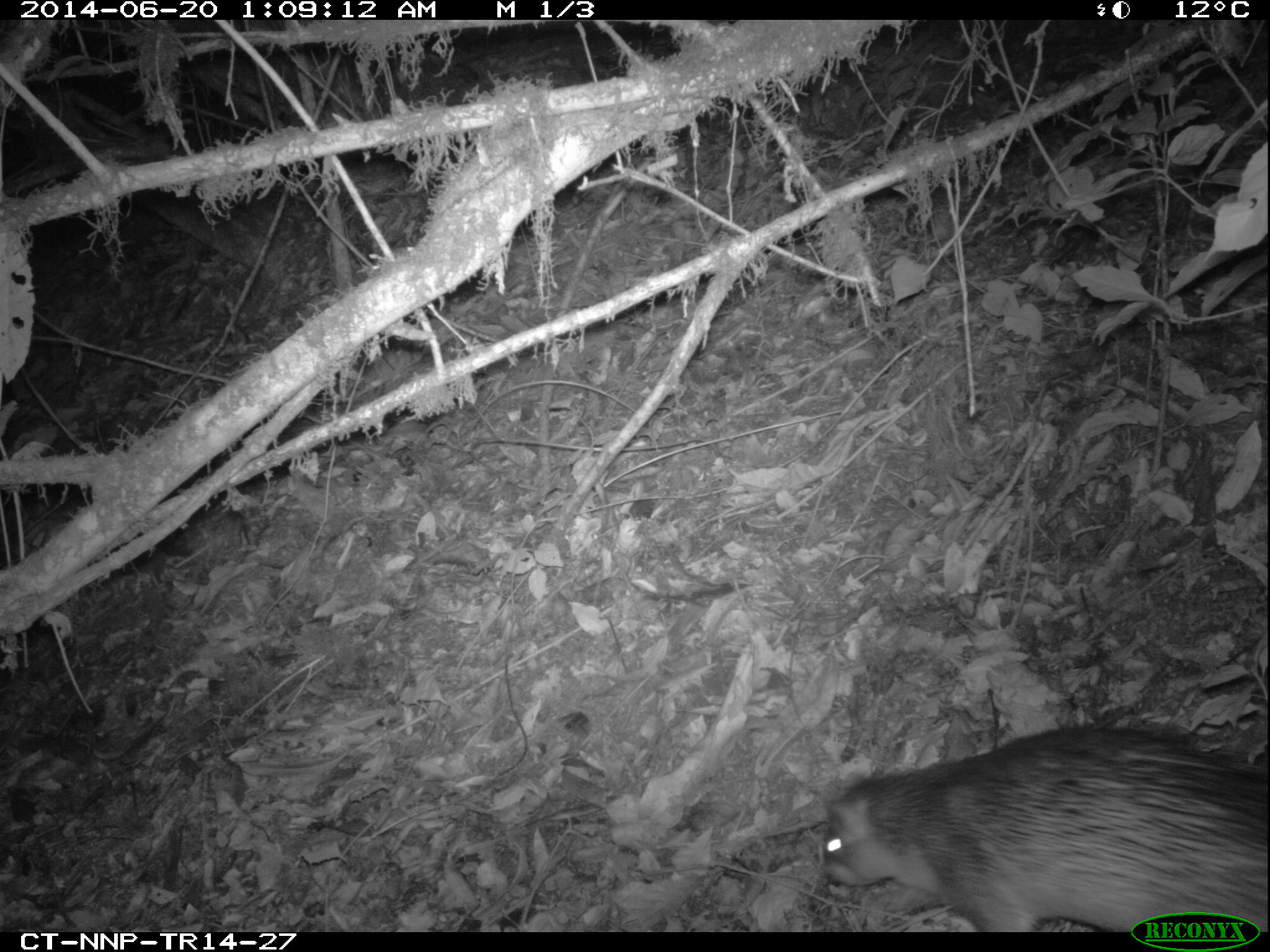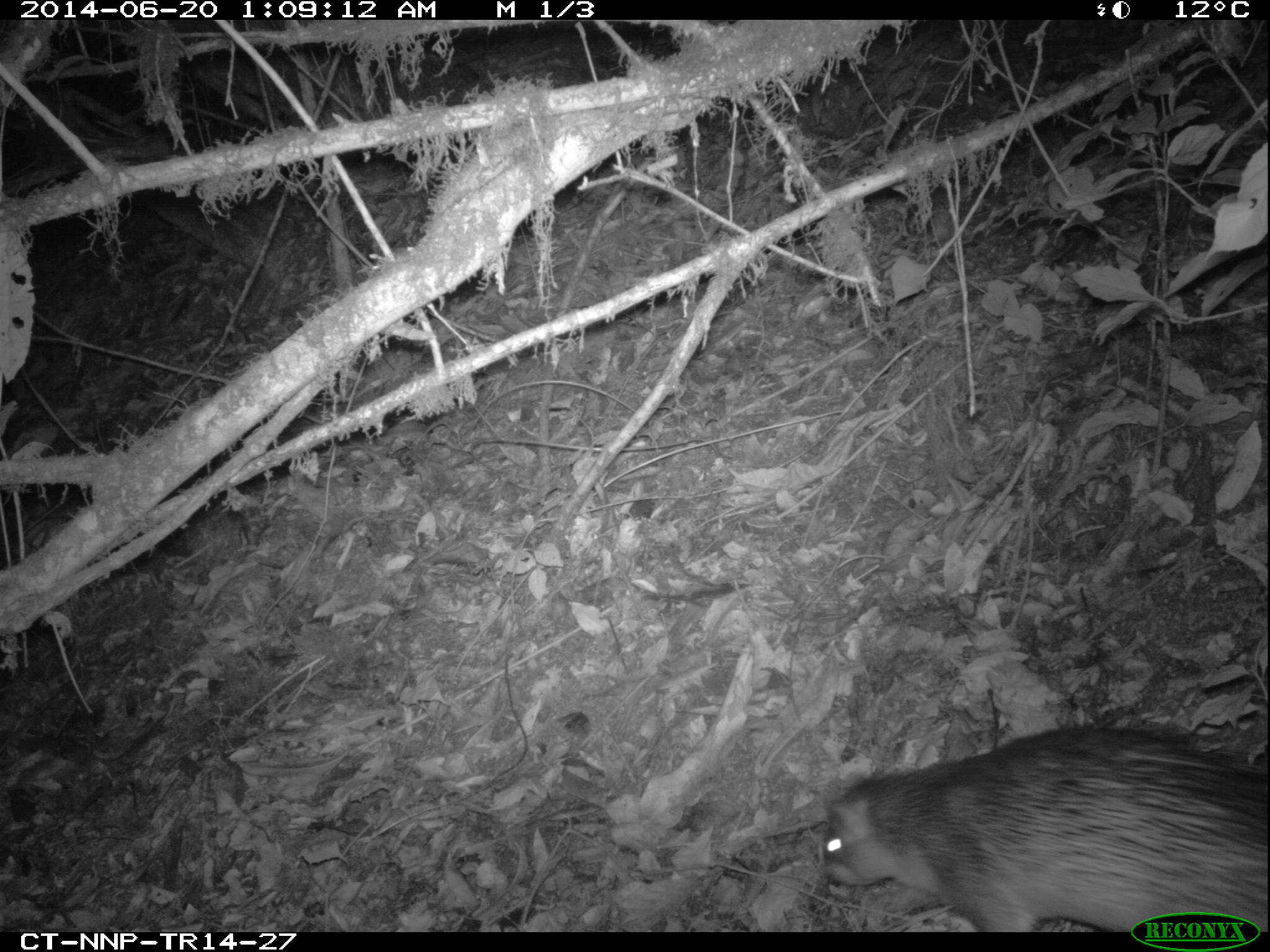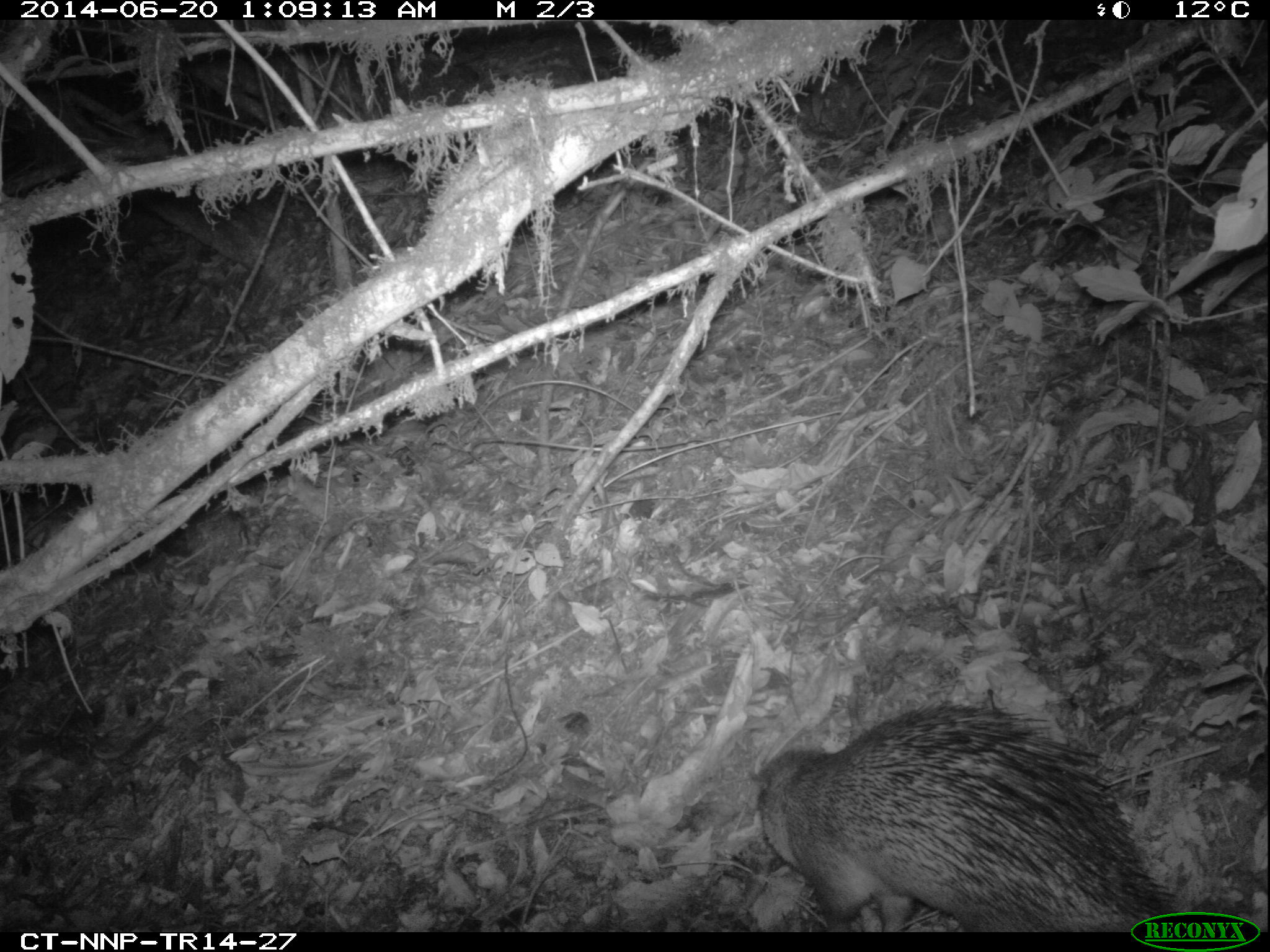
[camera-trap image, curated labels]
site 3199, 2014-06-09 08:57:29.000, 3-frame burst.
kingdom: Animalia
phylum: Chordata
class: Mammalia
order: Rodentia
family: Hystricidae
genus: Atherurus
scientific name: Atherurus africanus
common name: african brush-tailed porcupine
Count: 1.